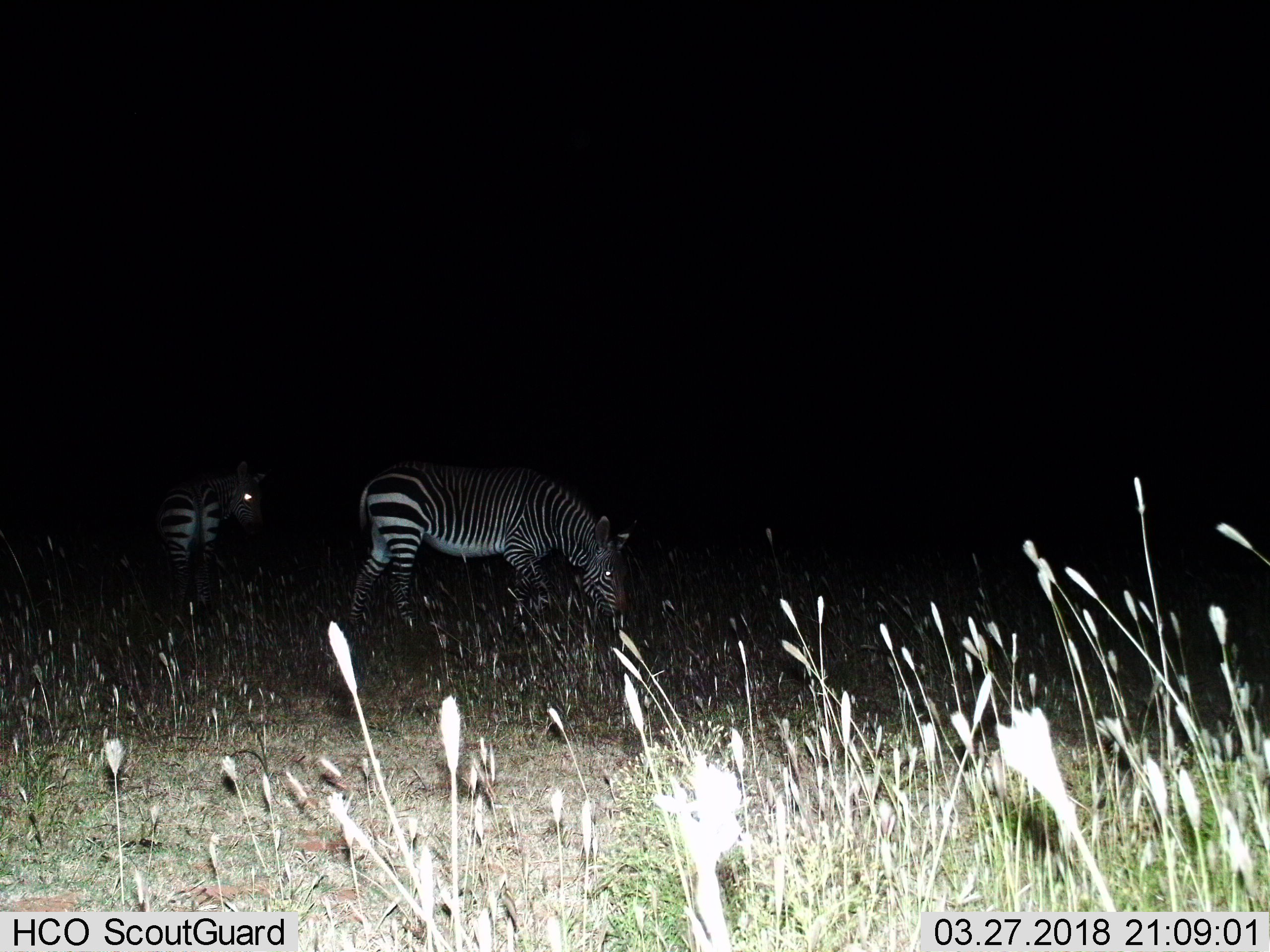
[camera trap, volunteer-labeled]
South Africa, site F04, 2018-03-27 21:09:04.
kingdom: Animalia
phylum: Chordata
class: Mammalia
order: Perissodactyla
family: Equidae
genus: Equus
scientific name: Equus zebra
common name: mountain zebra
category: zebramountain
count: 2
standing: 56%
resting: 0%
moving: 22%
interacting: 0%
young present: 22%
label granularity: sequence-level